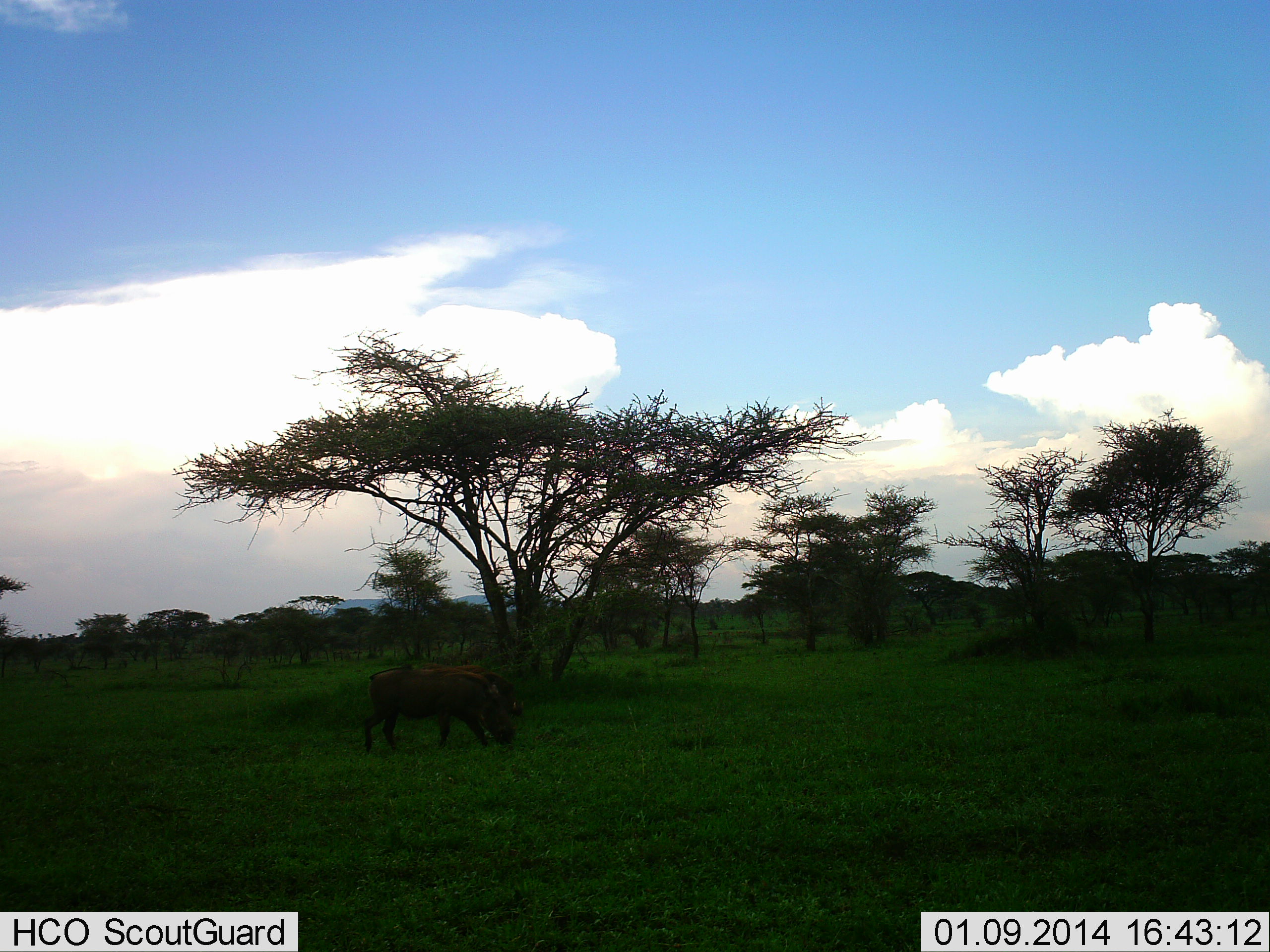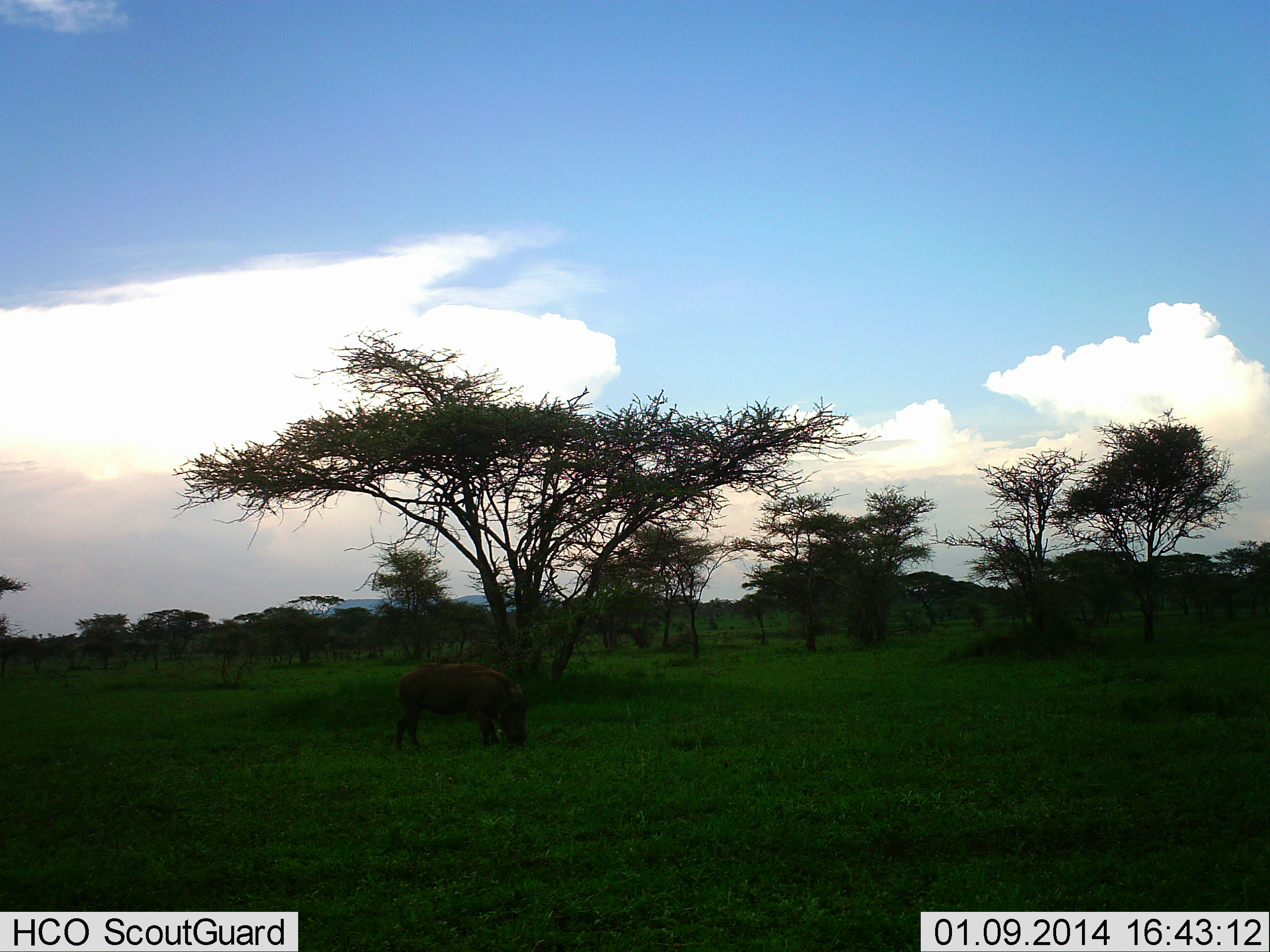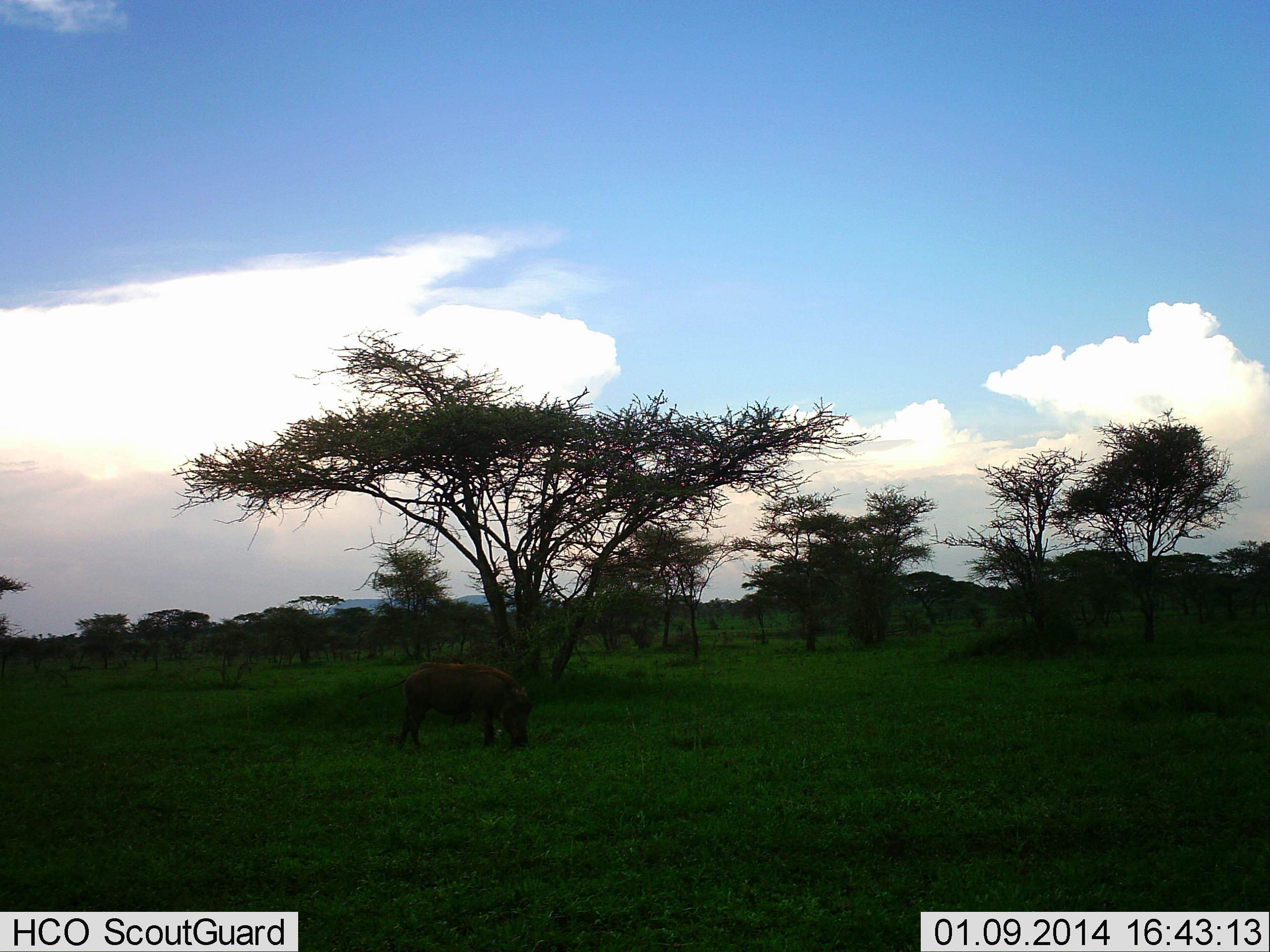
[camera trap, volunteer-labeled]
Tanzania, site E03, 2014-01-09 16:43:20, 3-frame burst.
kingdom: Animalia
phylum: Chordata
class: Mammalia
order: Artiodactyla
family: Suidae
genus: Phacochoerus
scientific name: Phacochoerus africanus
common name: warthog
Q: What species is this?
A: Warthog (Phacochoerus africanus).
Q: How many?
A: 1.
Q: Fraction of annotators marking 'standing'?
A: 20%.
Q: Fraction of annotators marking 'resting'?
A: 0%.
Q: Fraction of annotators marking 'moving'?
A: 20%.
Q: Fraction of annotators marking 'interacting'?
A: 0%.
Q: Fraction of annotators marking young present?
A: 0%.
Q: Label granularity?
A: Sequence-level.